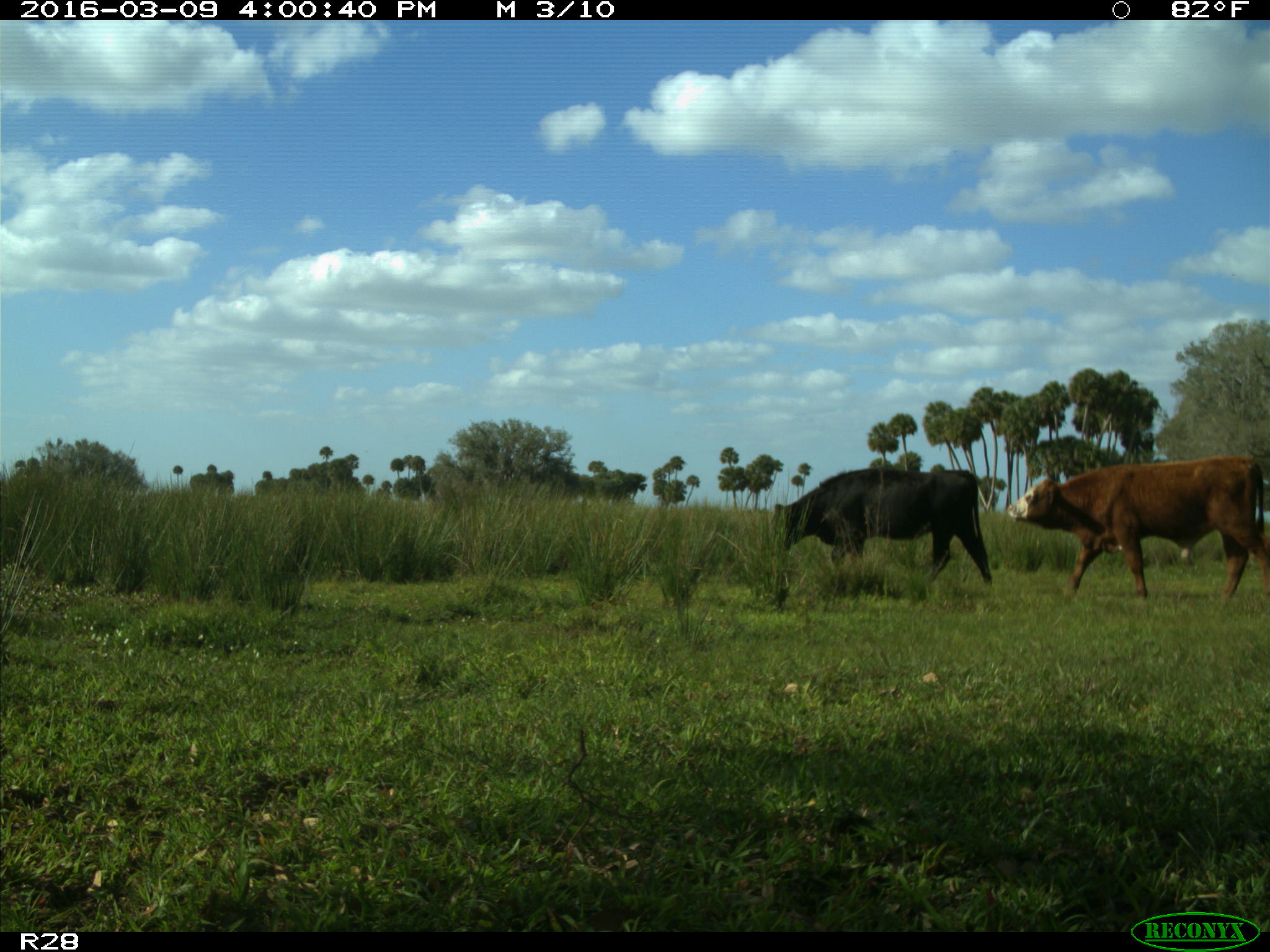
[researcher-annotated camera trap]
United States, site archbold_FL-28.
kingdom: Animalia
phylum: Chordata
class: Mammalia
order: Artiodactyla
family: Bovidae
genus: Bos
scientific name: Bos taurus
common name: domestic cow